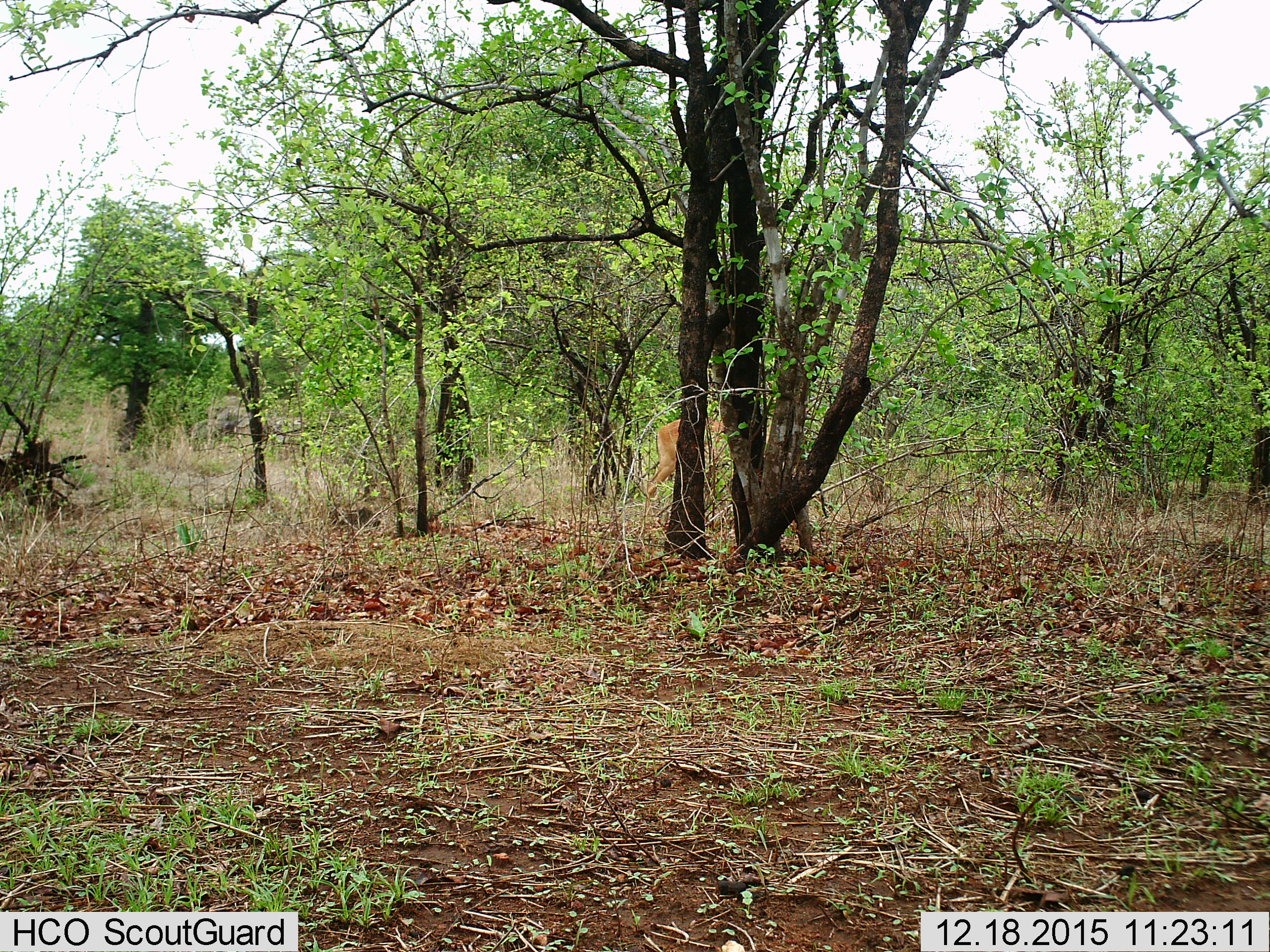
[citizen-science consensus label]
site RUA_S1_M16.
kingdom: Animalia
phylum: Chordata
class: Mammalia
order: Artiodactyla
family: Bovidae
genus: Aepyceros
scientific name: Aepyceros melampus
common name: impala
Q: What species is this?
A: Impala (Aepyceros melampus).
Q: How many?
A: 1.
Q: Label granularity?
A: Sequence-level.